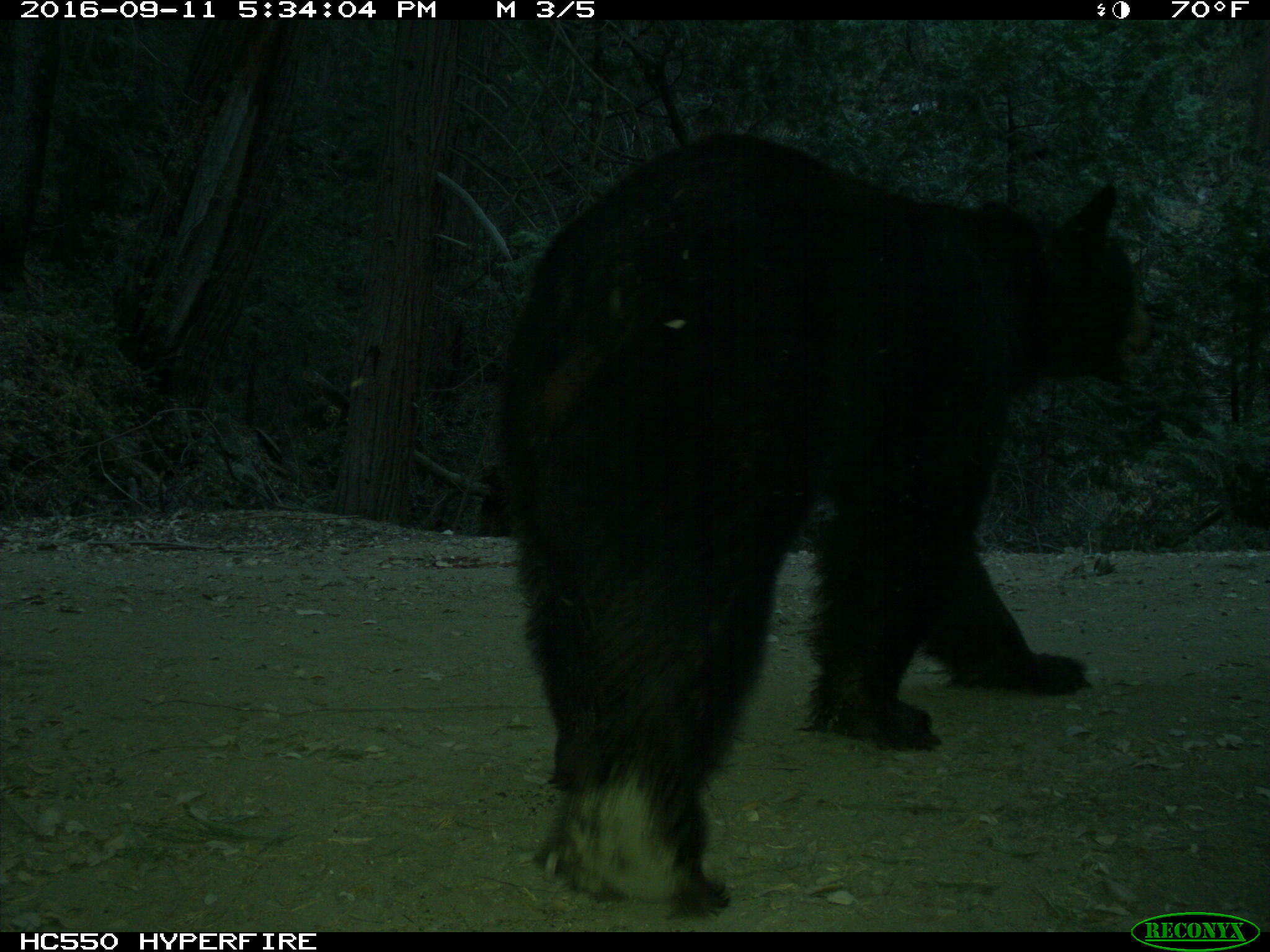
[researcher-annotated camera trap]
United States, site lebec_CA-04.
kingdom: Animalia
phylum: Chordata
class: Mammalia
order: Carnivora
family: Ursidae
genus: Ursus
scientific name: Ursus americanus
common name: american black bear